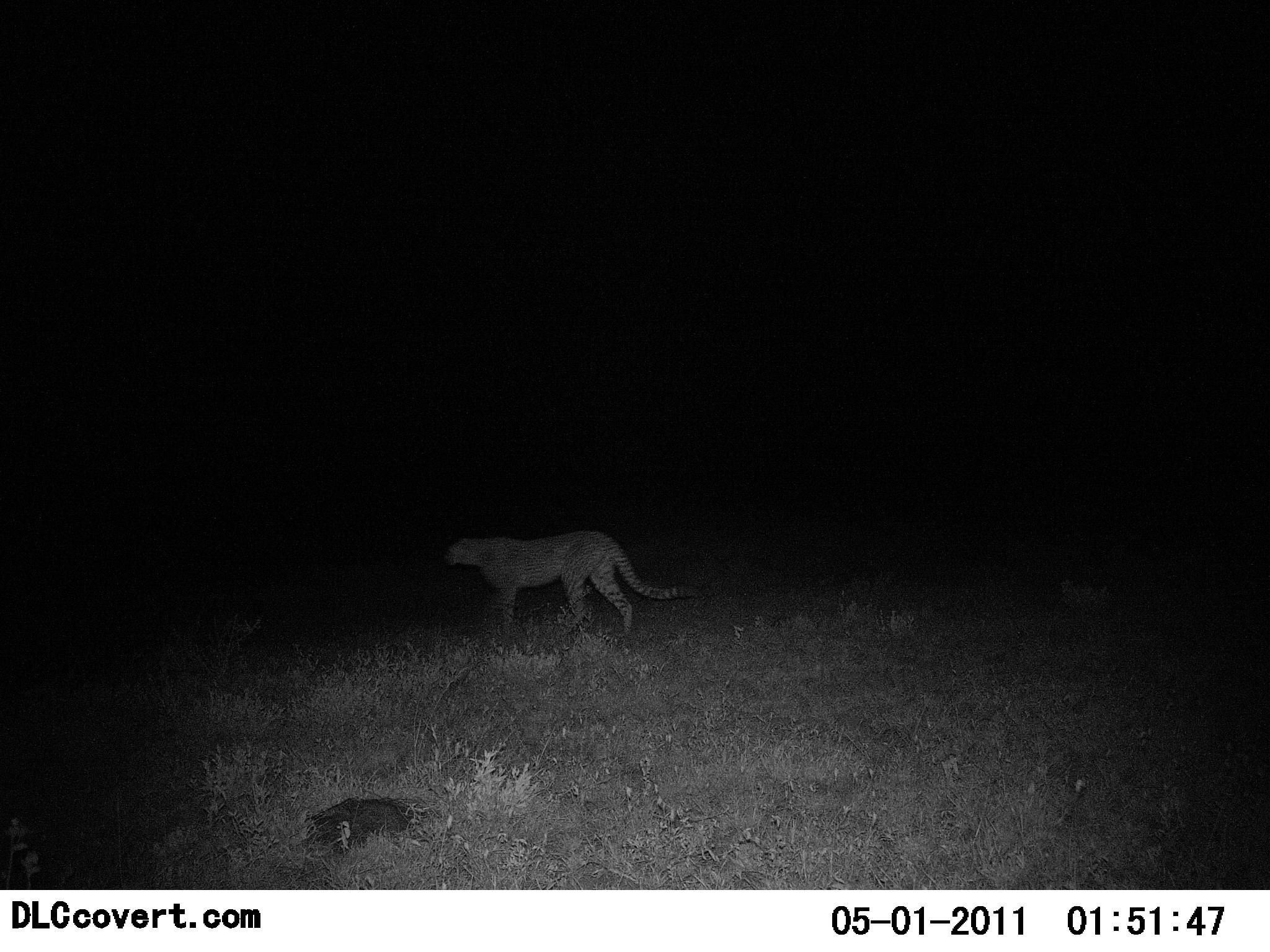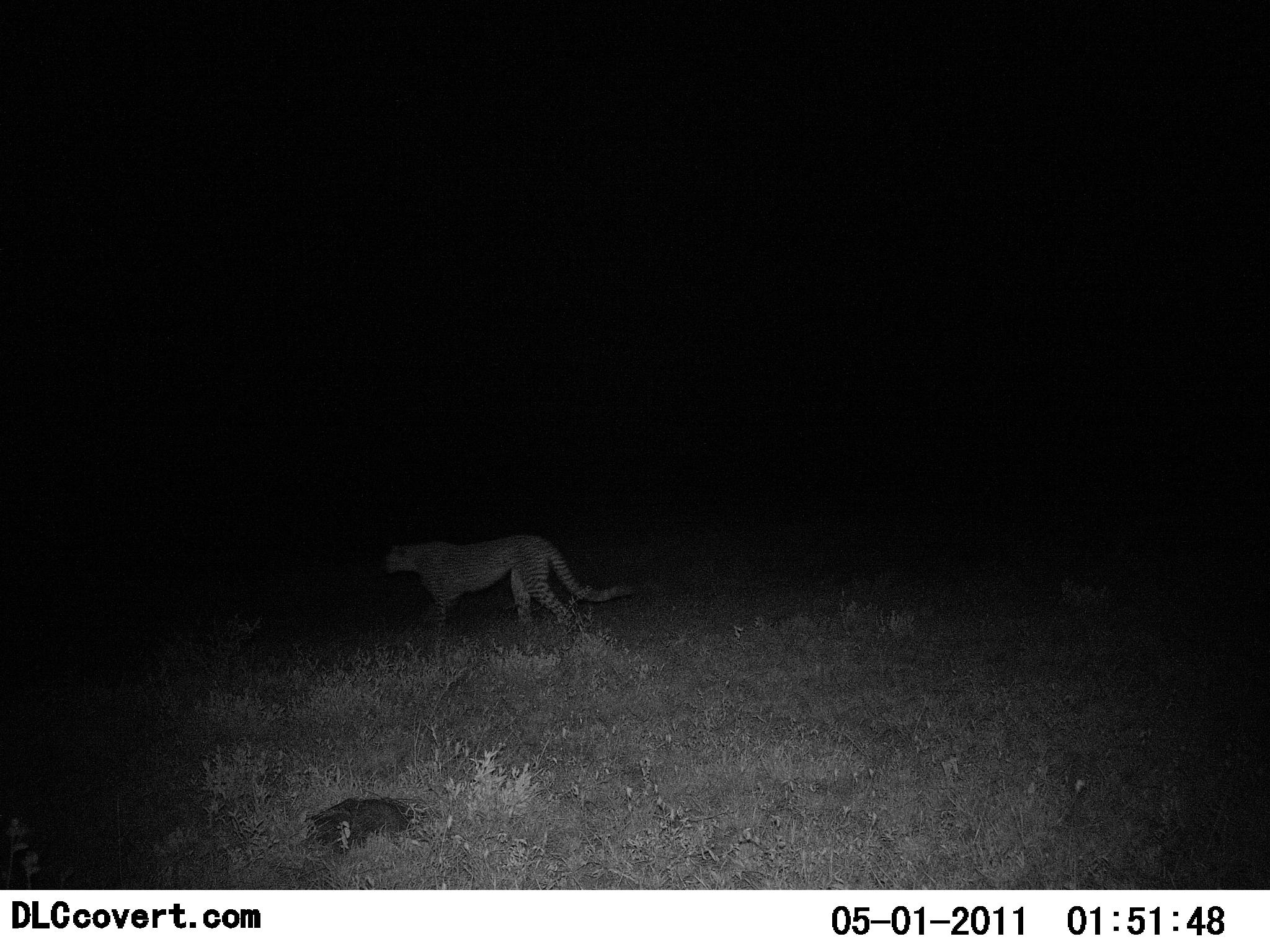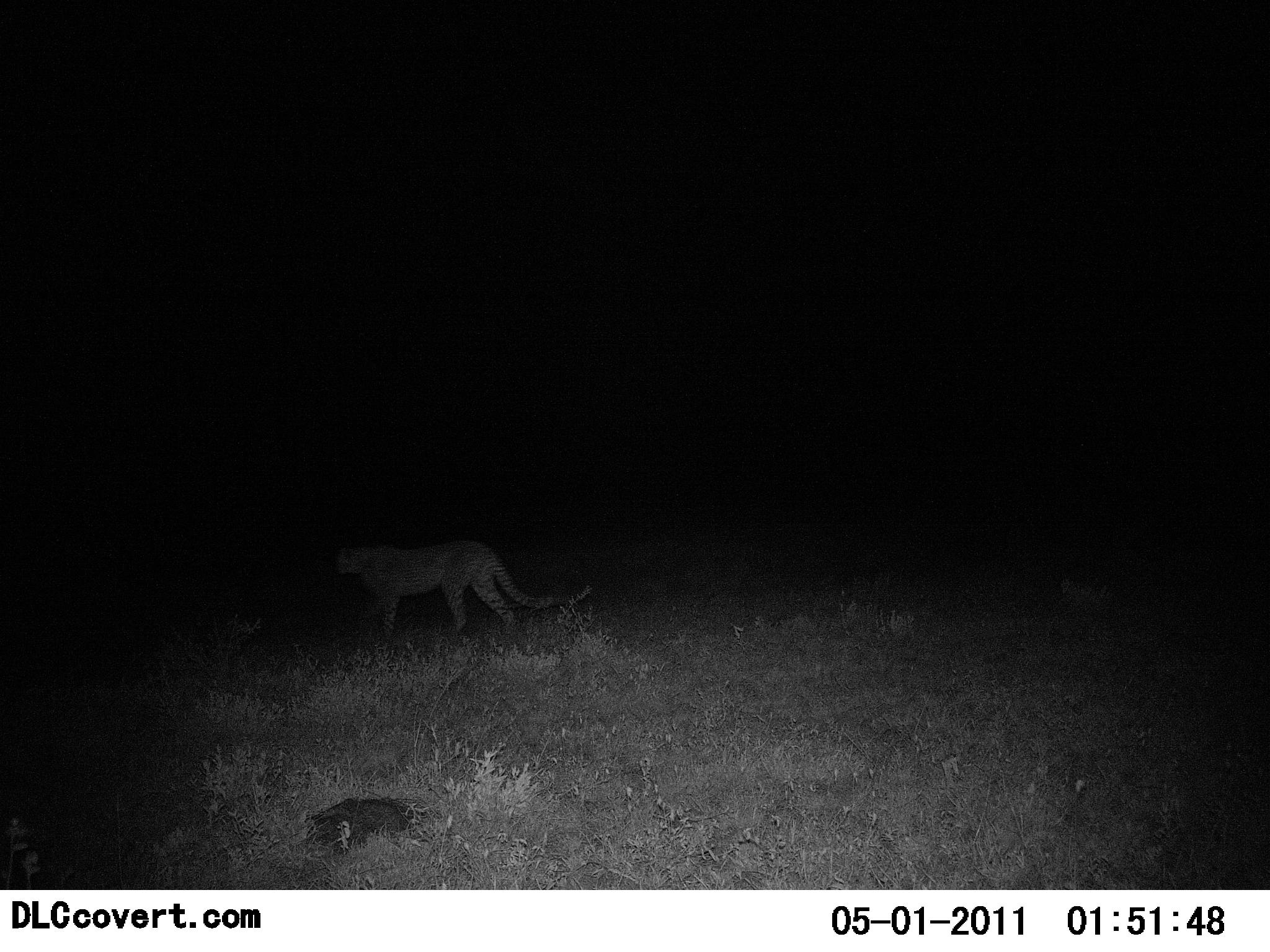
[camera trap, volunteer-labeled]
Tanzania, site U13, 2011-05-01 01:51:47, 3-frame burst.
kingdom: Animalia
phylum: Chordata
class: Mammalia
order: Carnivora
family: Felidae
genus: Acinonyx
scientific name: Acinonyx jubatus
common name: cheetah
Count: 1.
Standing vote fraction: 0%.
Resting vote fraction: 0%.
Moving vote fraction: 100%.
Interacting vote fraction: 0%.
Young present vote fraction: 0%.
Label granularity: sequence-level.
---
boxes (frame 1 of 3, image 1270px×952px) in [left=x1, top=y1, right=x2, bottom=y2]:
animal: [left=447, top=527, right=700, bottom=649]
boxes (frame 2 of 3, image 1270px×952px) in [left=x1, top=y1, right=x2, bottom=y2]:
animal: [left=380, top=533, right=635, bottom=638]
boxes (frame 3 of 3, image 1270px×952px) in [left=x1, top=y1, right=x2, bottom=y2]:
animal: [left=329, top=537, right=591, bottom=650]